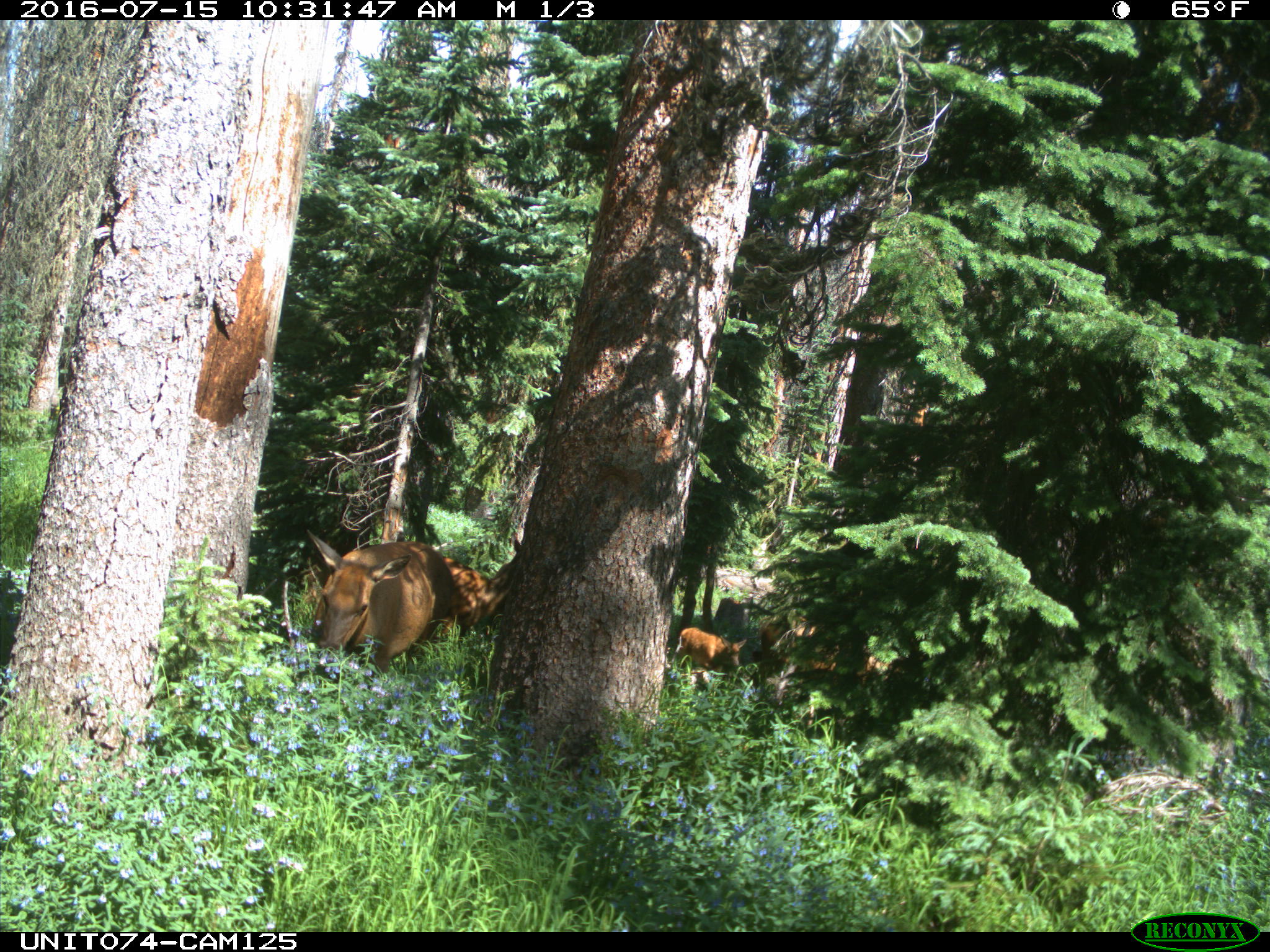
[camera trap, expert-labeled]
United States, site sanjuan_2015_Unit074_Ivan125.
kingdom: Animalia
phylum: Chordata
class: Mammalia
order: Artiodactyla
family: Cervidae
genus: Cervus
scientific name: Cervus elaphus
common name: red deer